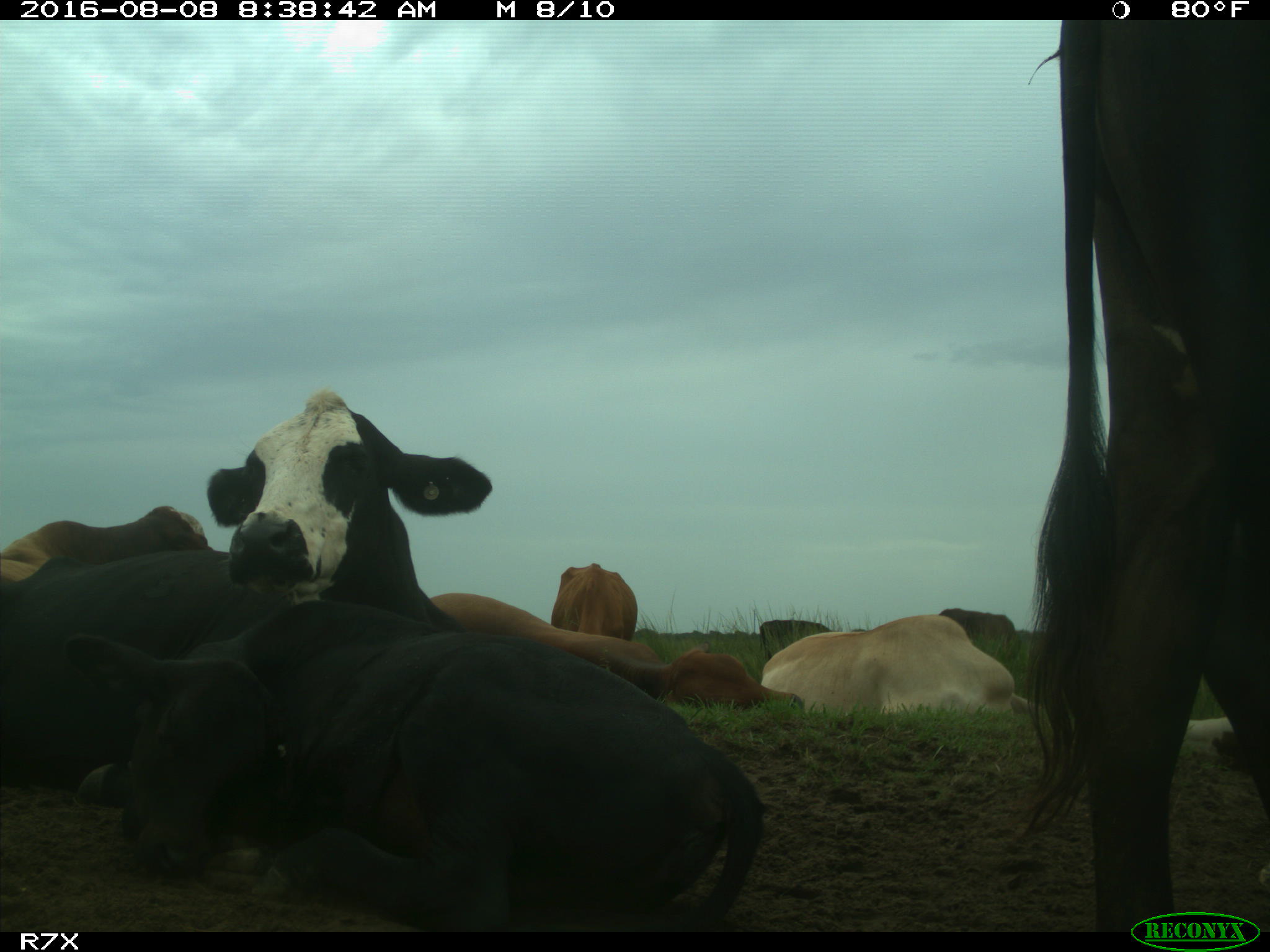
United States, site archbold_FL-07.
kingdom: Animalia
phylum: Chordata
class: Mammalia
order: Artiodactyla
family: Bovidae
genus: Bos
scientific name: Bos taurus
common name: domestic cow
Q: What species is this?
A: Bos taurus (domestic cow).